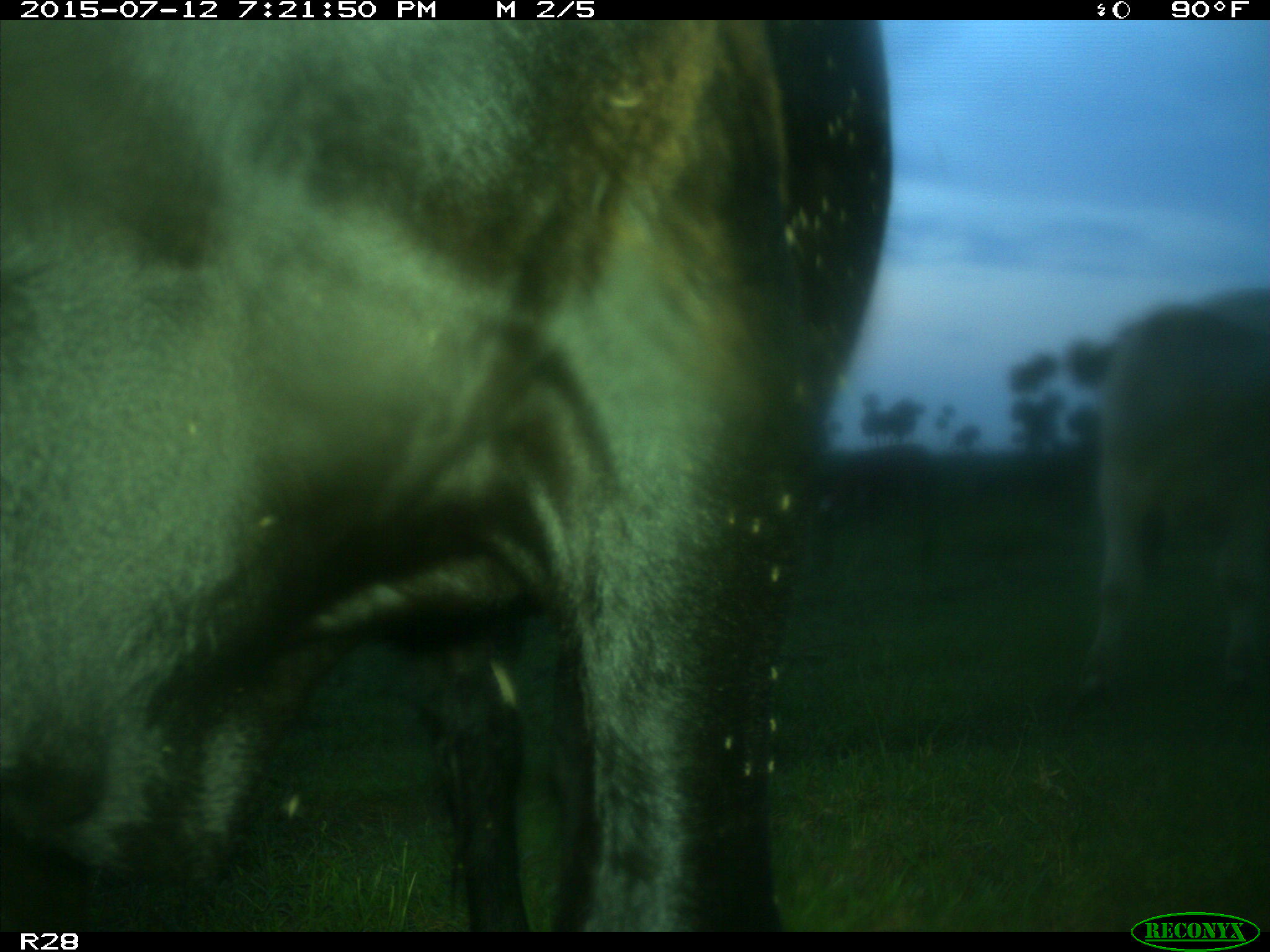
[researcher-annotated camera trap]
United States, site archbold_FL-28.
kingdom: Animalia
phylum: Chordata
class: Mammalia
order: Artiodactyla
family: Bovidae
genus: Bos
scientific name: Bos taurus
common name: domestic cow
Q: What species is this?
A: Bos taurus (domestic cow).